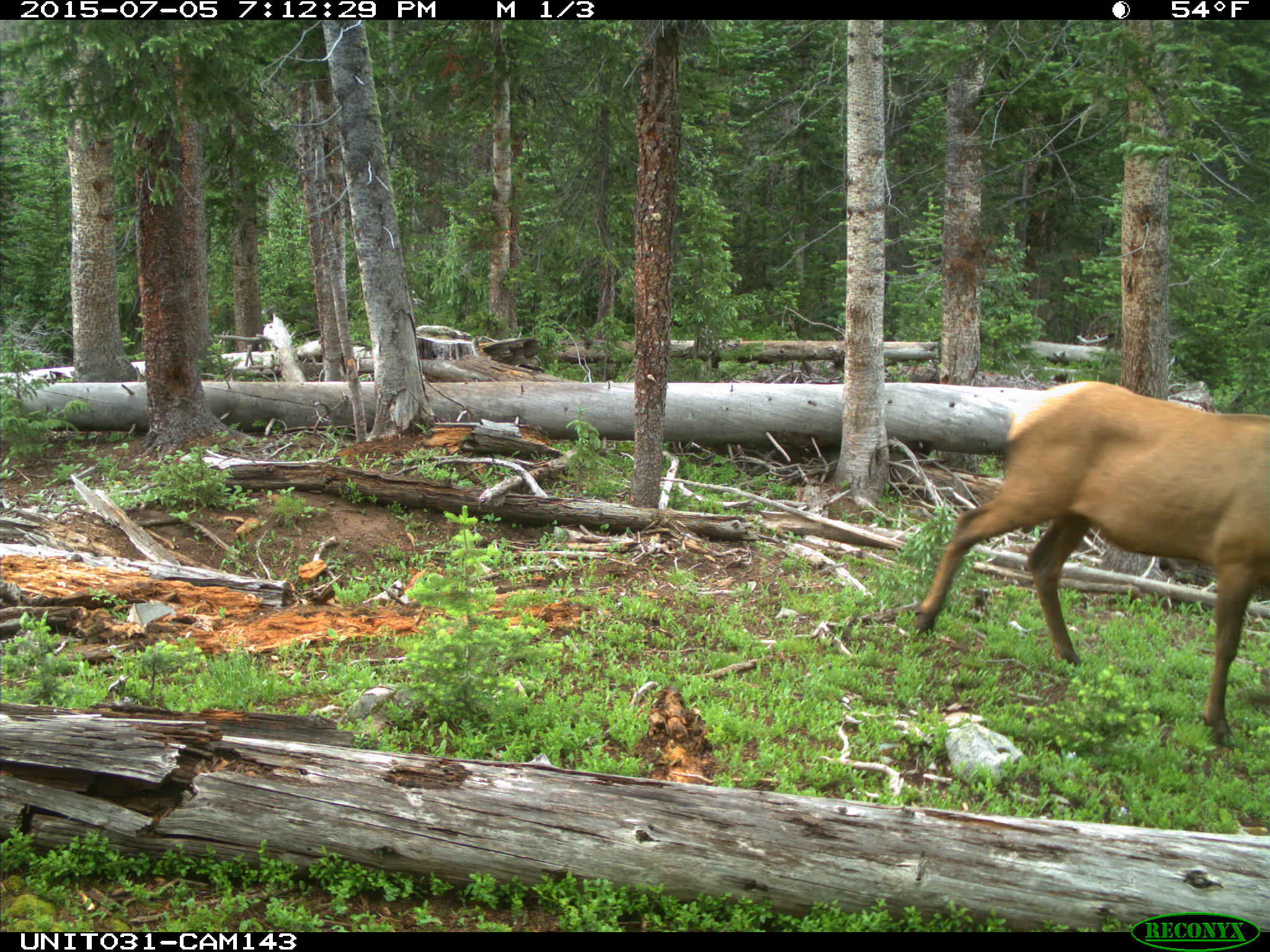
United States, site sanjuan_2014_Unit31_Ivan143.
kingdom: Animalia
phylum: Chordata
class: Mammalia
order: Artiodactyla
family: Cervidae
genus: Cervus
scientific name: Cervus elaphus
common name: red deer